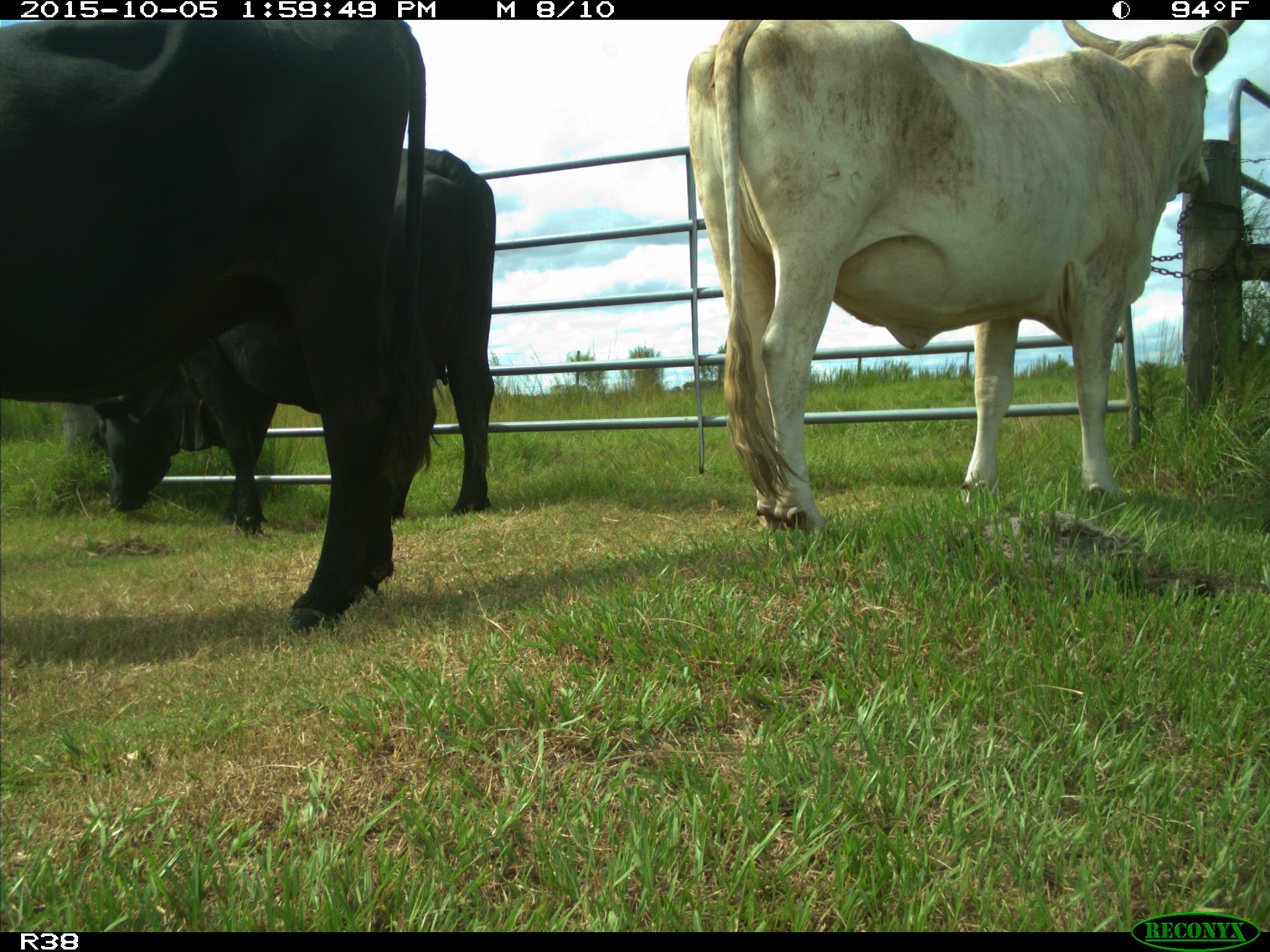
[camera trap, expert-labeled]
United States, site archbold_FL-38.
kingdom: Animalia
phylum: Chordata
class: Mammalia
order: Artiodactyla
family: Bovidae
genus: Bos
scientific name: Bos taurus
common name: domestic cow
Bos taurus (domestic cow).